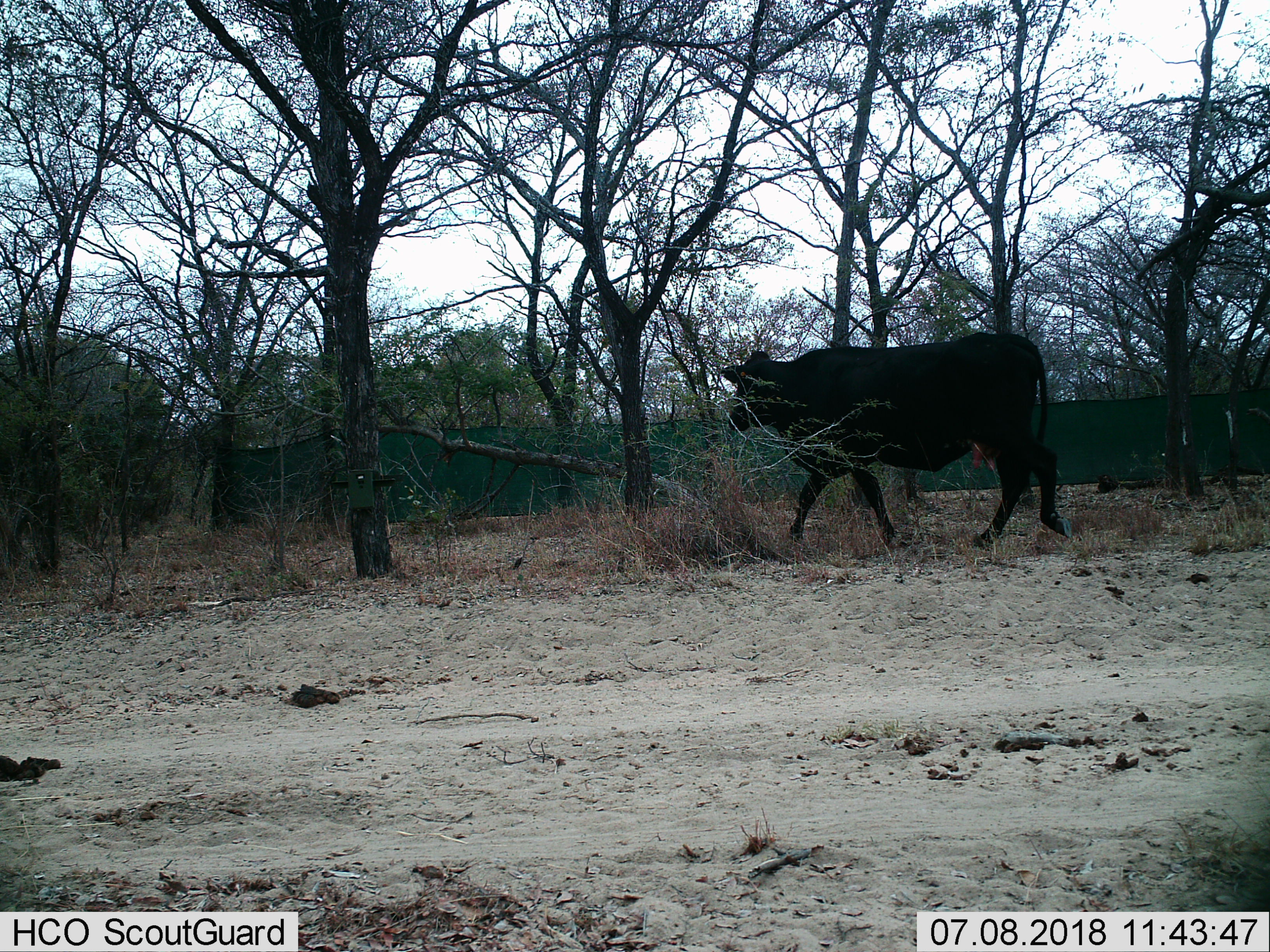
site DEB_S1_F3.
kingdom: Animalia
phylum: Chordata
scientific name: Vertebrata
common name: domestic animal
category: domesticanimal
Domesticanimal (domestic animal) (Vertebrata), count 1. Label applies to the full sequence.